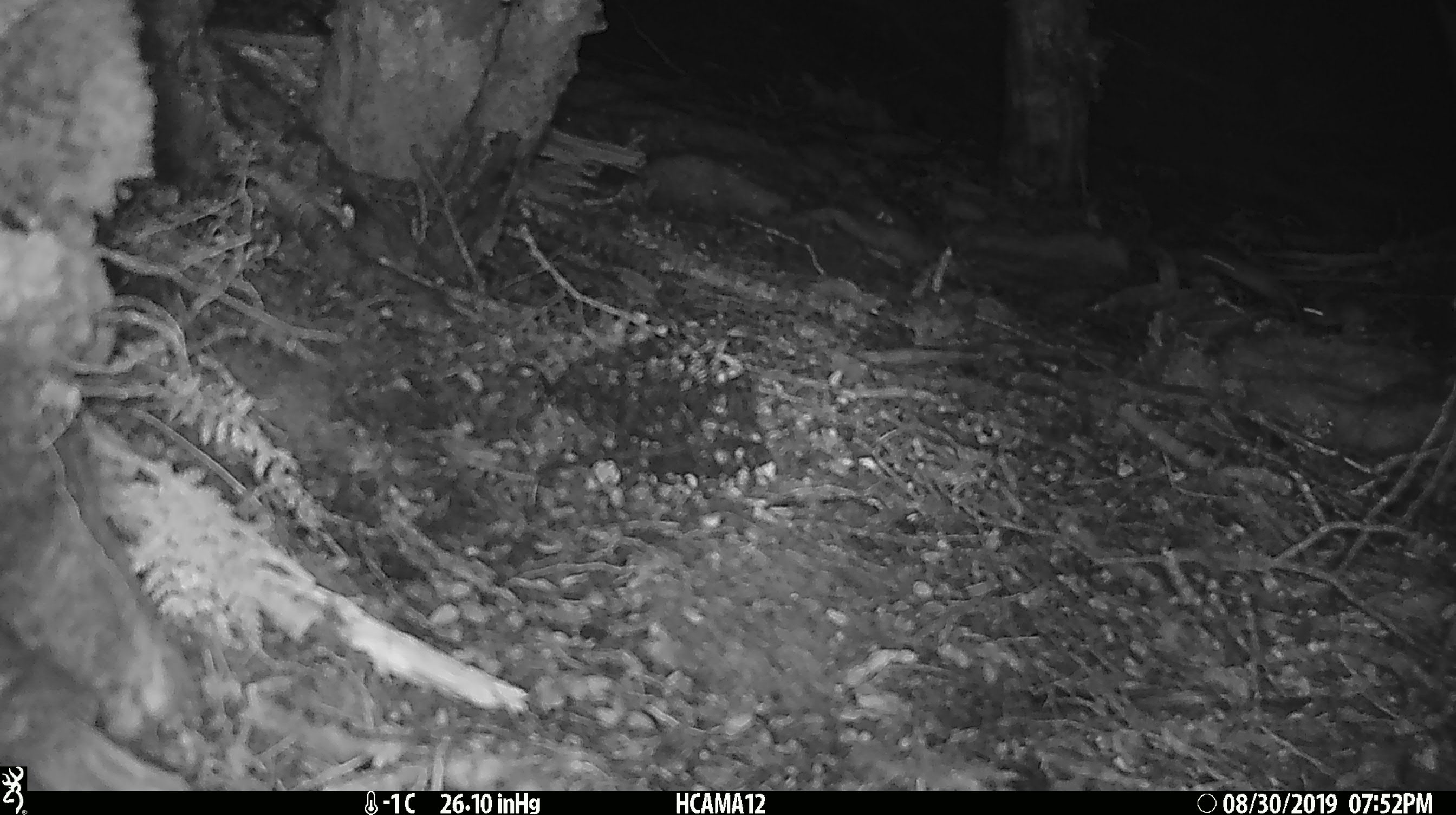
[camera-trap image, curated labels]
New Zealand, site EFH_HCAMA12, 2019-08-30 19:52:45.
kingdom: Animalia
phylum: Chordata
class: Mammalia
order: Rodentia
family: Muridae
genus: Mus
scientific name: Mus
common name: mouse